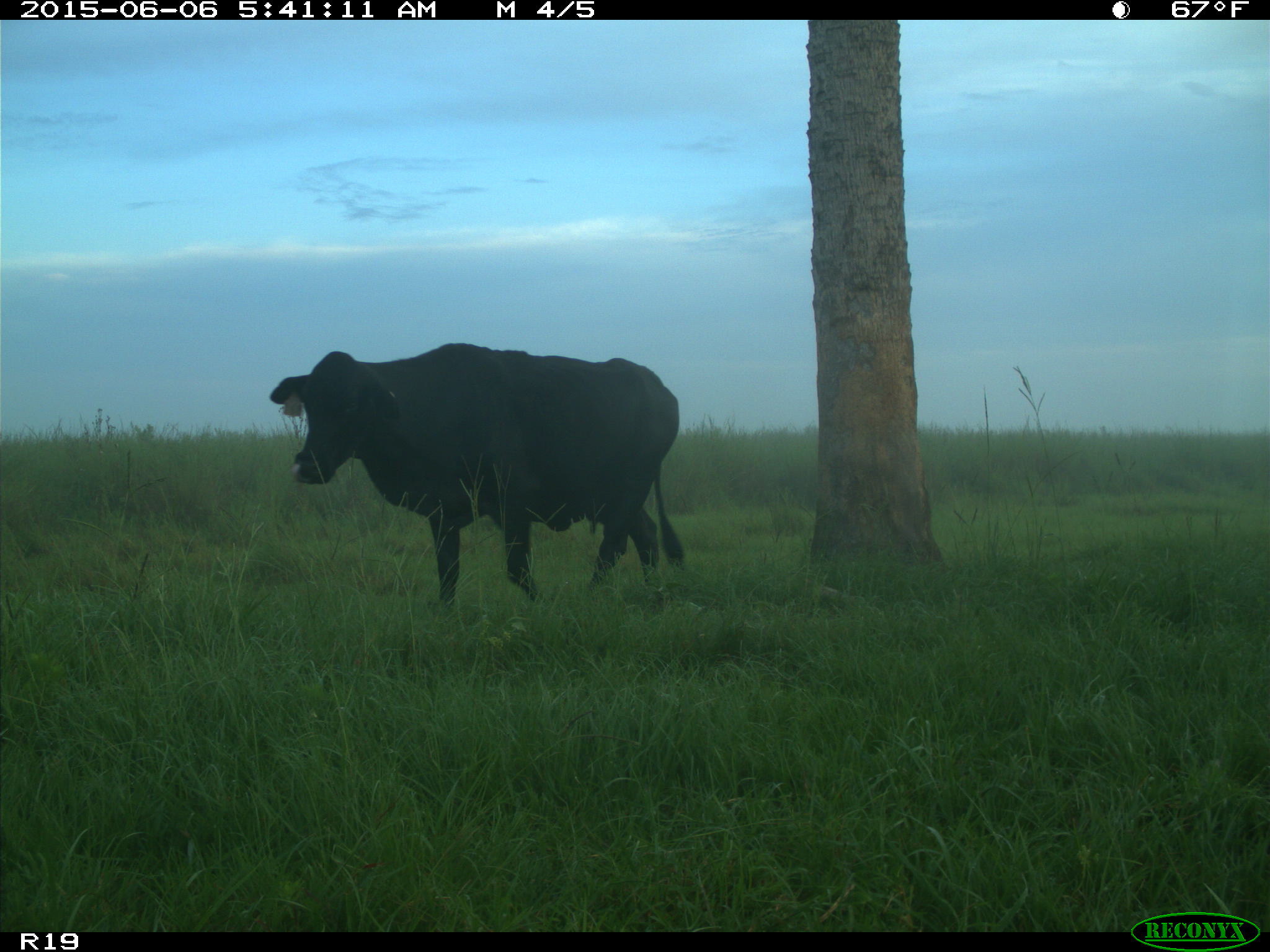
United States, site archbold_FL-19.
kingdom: Animalia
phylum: Chordata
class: Mammalia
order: Artiodactyla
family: Bovidae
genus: Bos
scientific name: Bos taurus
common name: domestic cow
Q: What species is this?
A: Bos taurus (domestic cow).